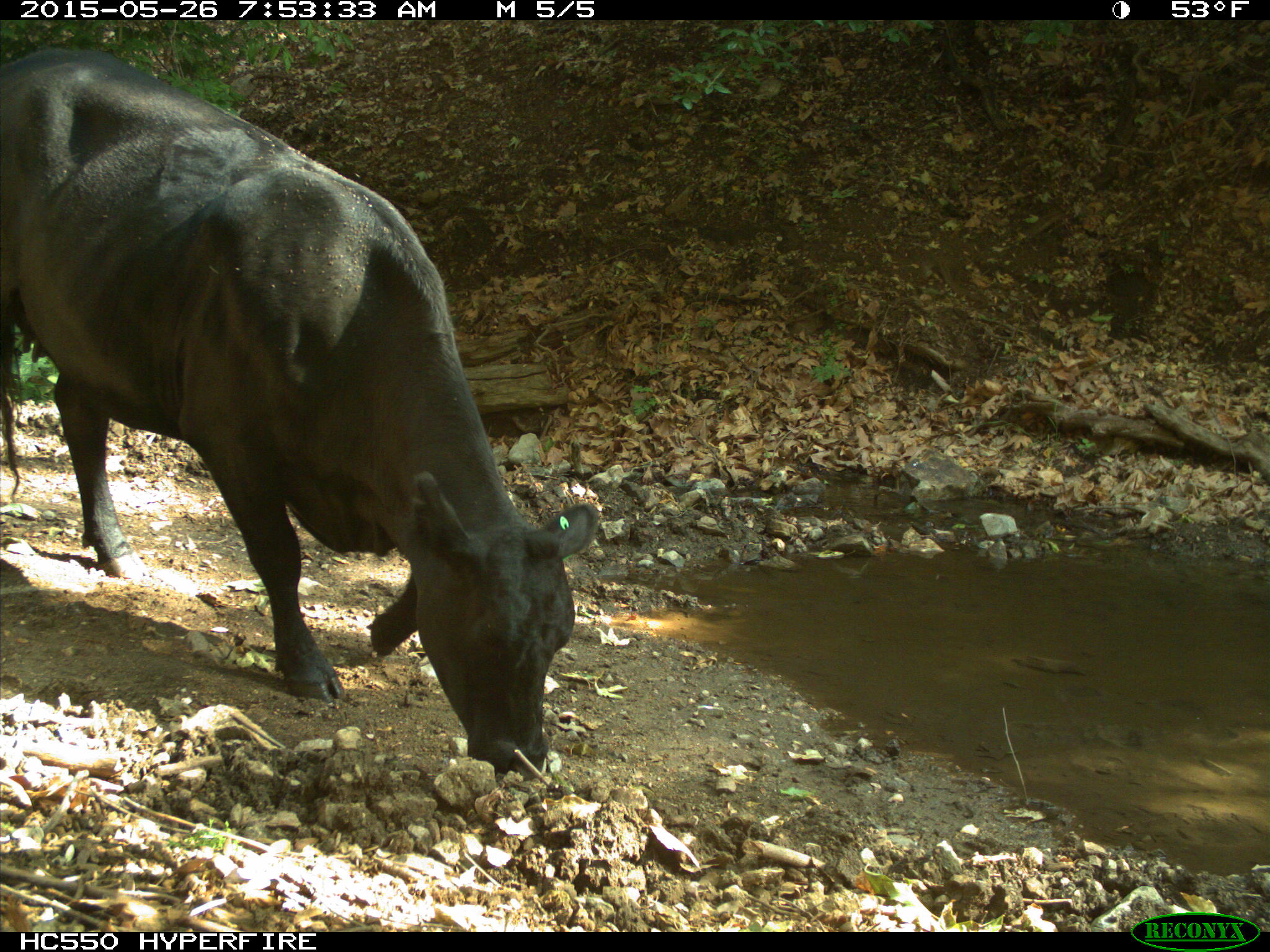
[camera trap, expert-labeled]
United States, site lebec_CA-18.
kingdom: Animalia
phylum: Chordata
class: Mammalia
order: Artiodactyla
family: Bovidae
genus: Bos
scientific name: Bos taurus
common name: domestic cow